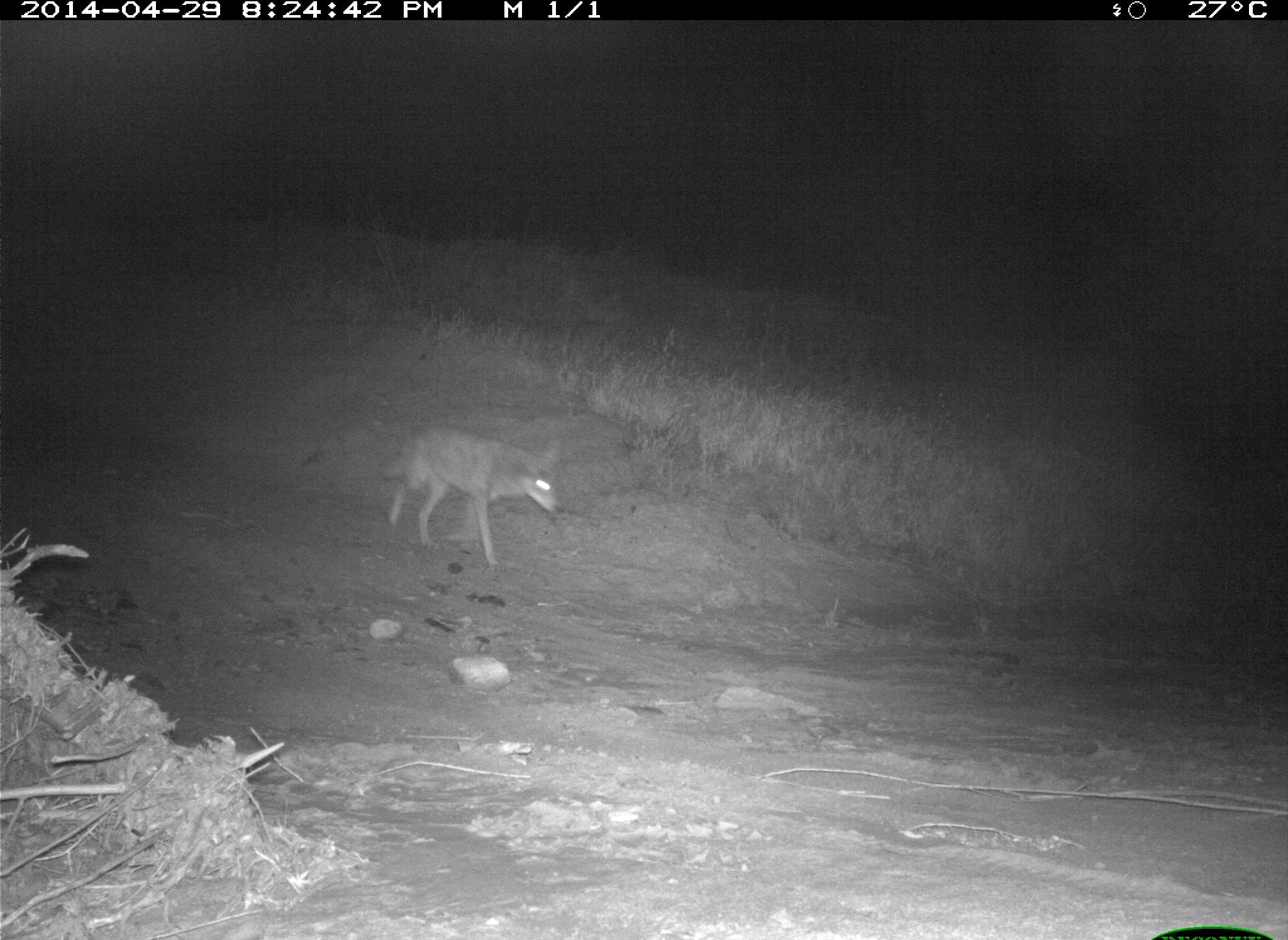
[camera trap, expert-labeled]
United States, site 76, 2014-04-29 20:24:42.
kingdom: Animalia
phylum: Chordata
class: Mammalia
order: Carnivora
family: Canidae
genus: Canis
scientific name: Canis latrans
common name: coyote